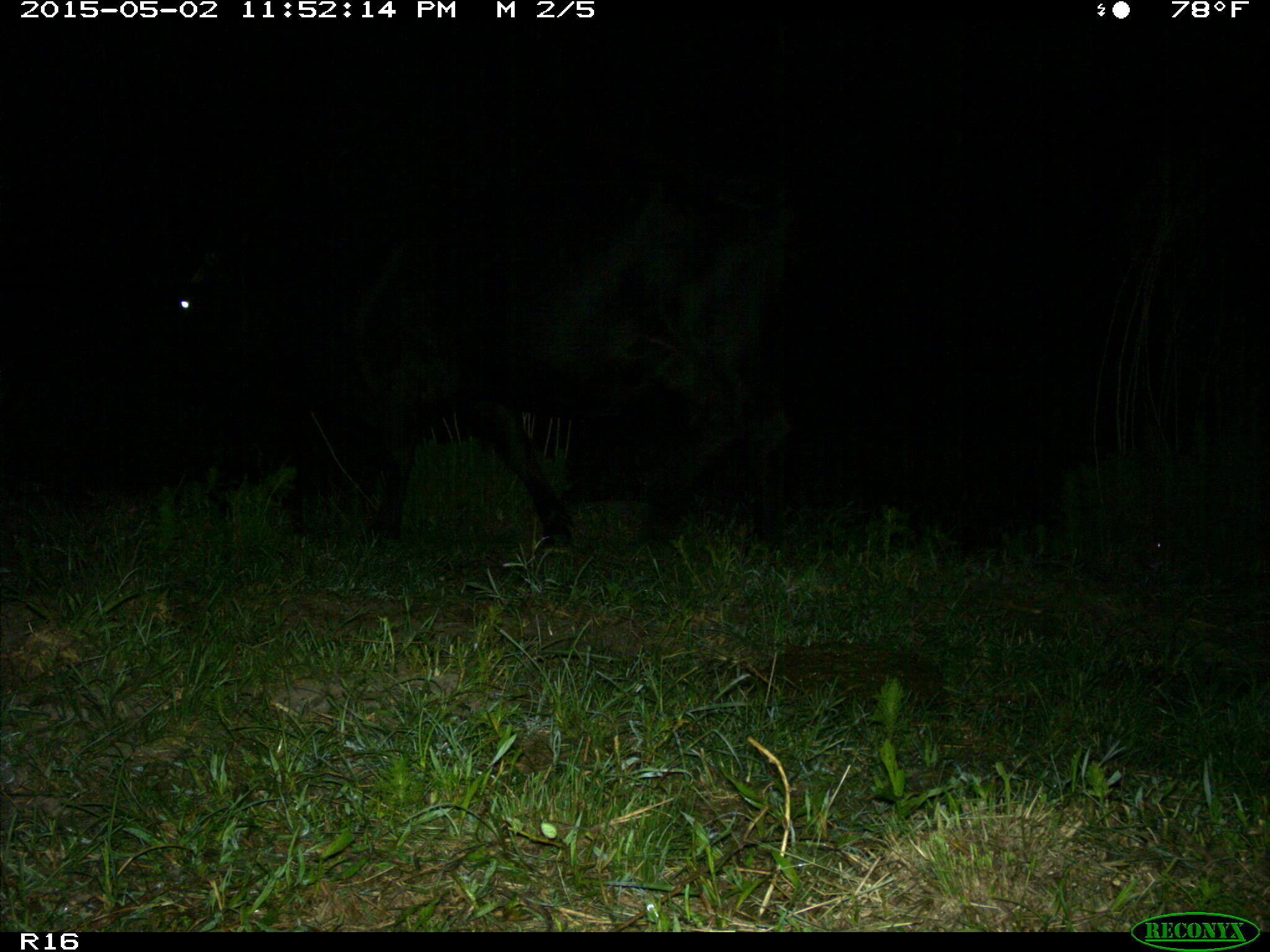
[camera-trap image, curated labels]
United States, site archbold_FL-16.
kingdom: Animalia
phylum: Chordata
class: Mammalia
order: Artiodactyla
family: Bovidae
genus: Bos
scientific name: Bos taurus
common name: domestic cow